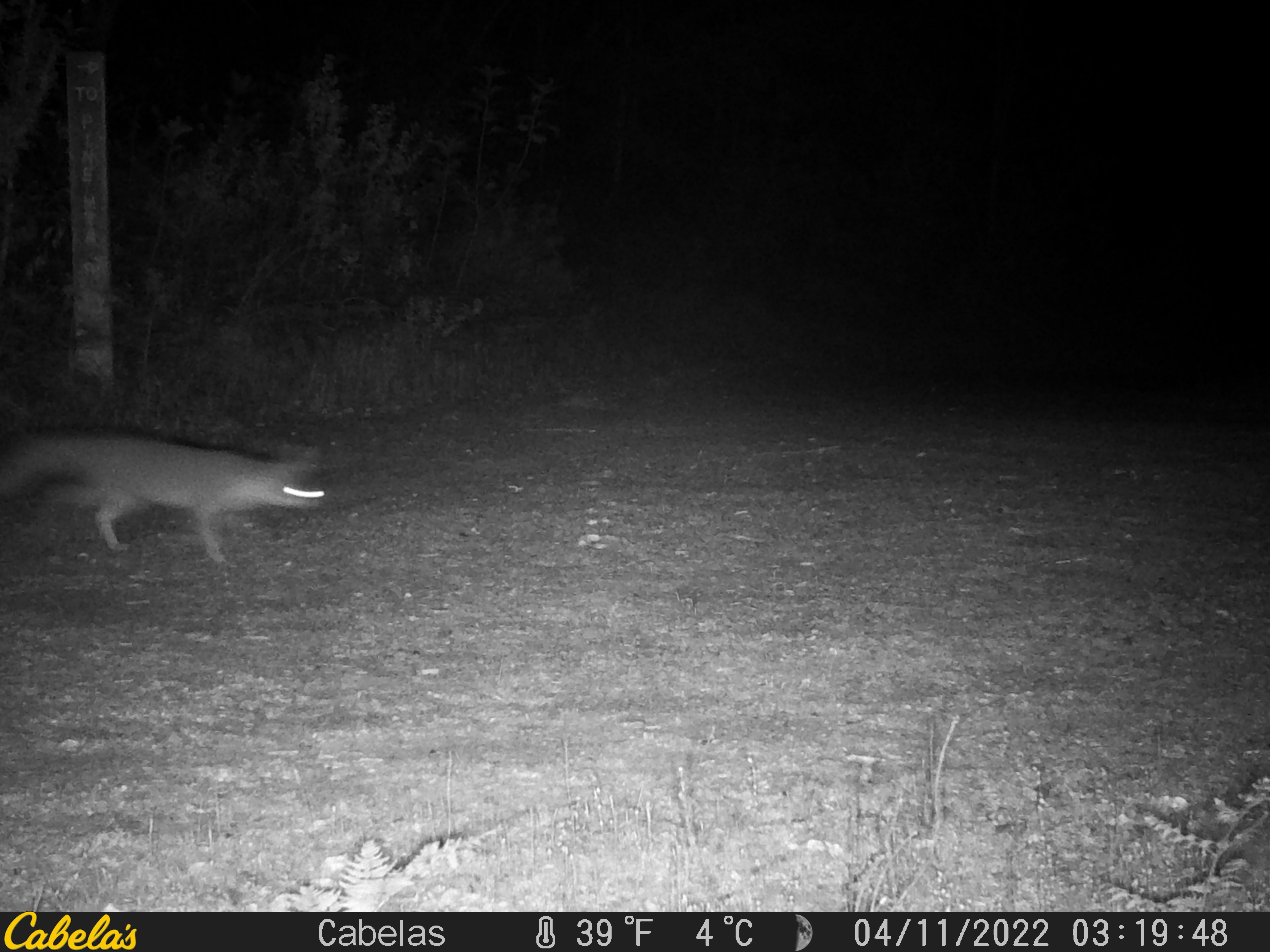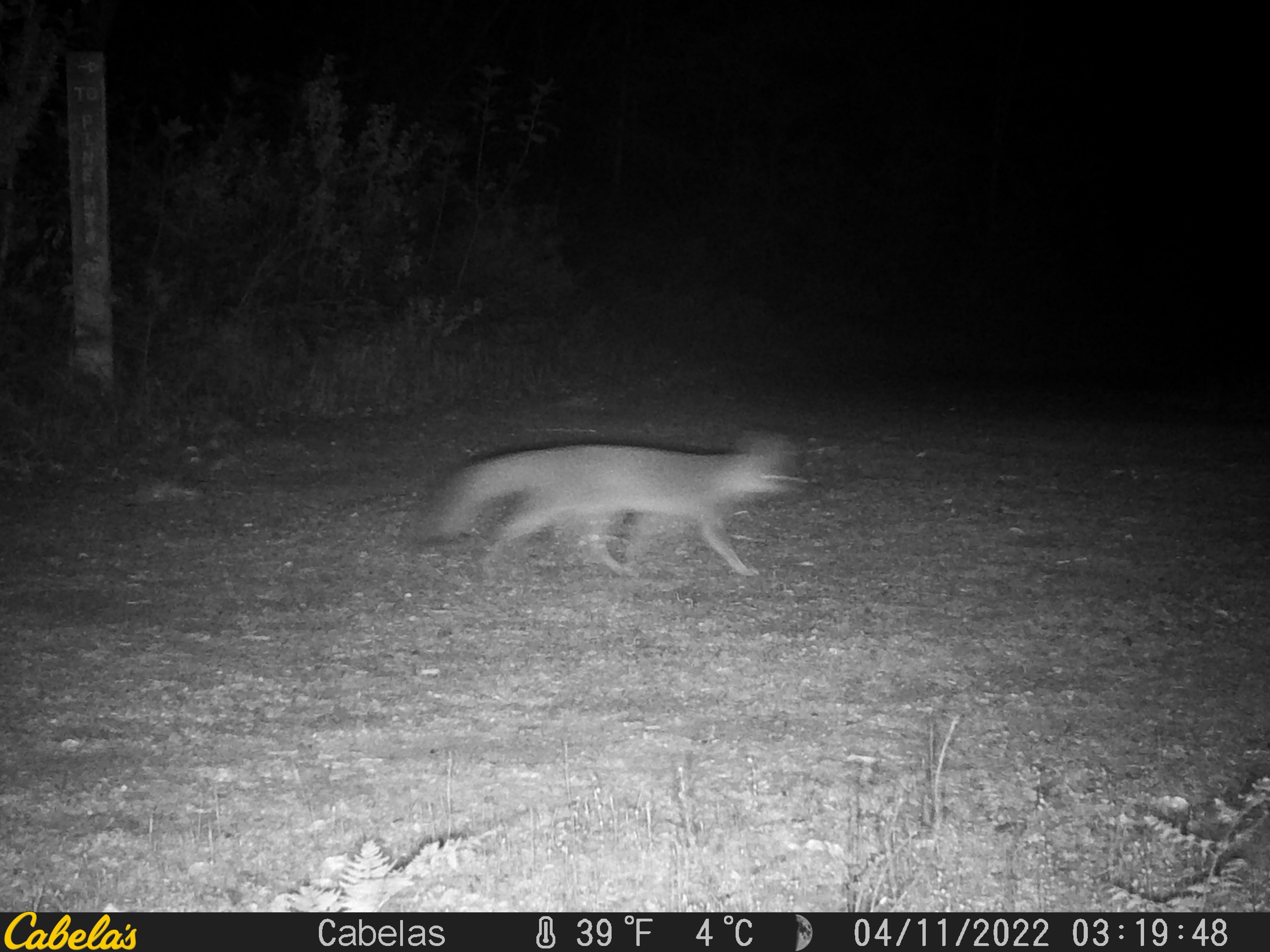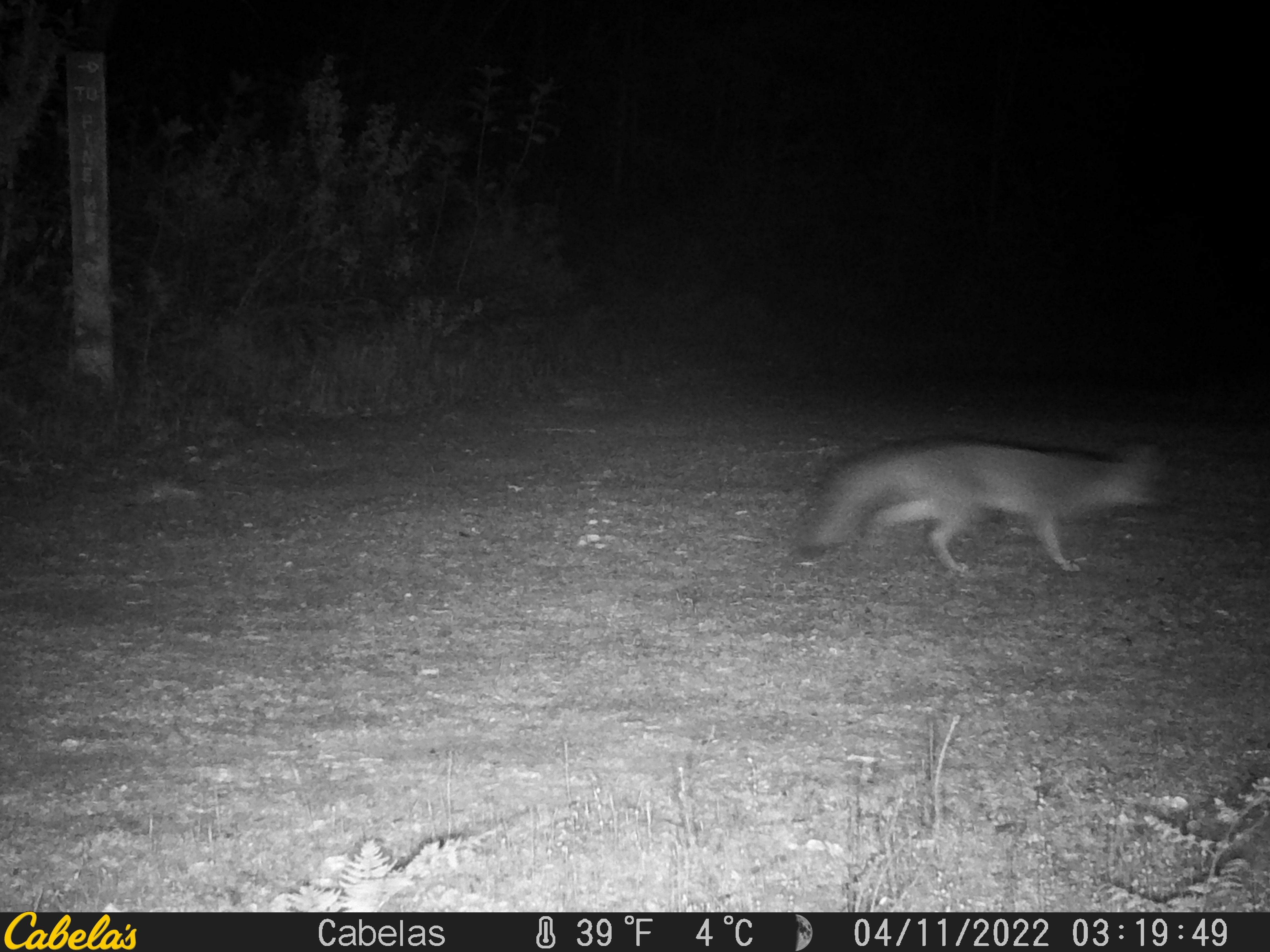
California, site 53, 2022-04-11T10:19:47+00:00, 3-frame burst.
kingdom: Animalia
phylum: Chordata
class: Mammalia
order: Carnivora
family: Canidae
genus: Urocyon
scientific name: Urocyon cinereoargenteus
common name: gray fox